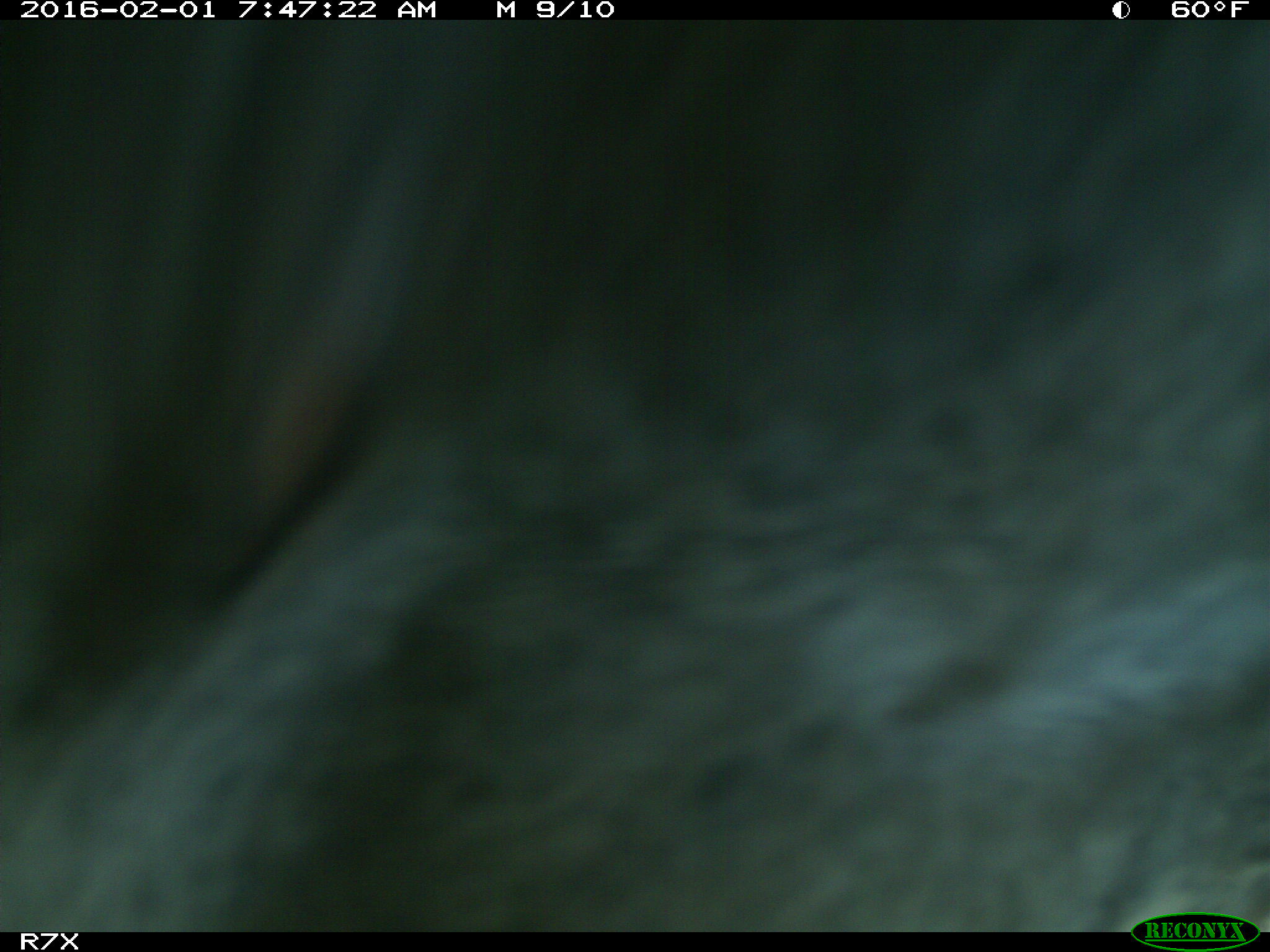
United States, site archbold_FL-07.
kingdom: Animalia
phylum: Chordata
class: Mammalia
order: Artiodactyla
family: Bovidae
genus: Bos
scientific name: Bos taurus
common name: domestic cow